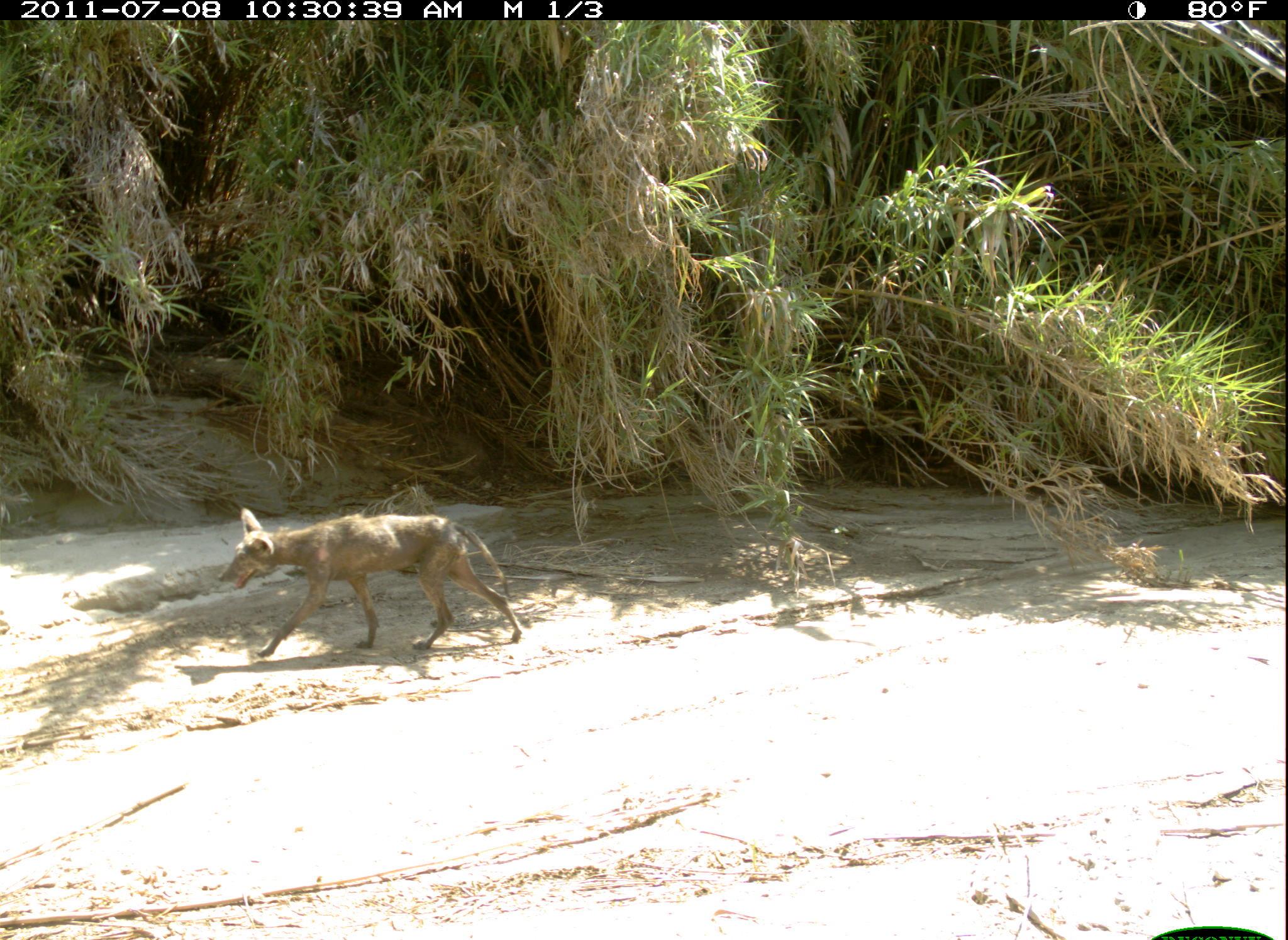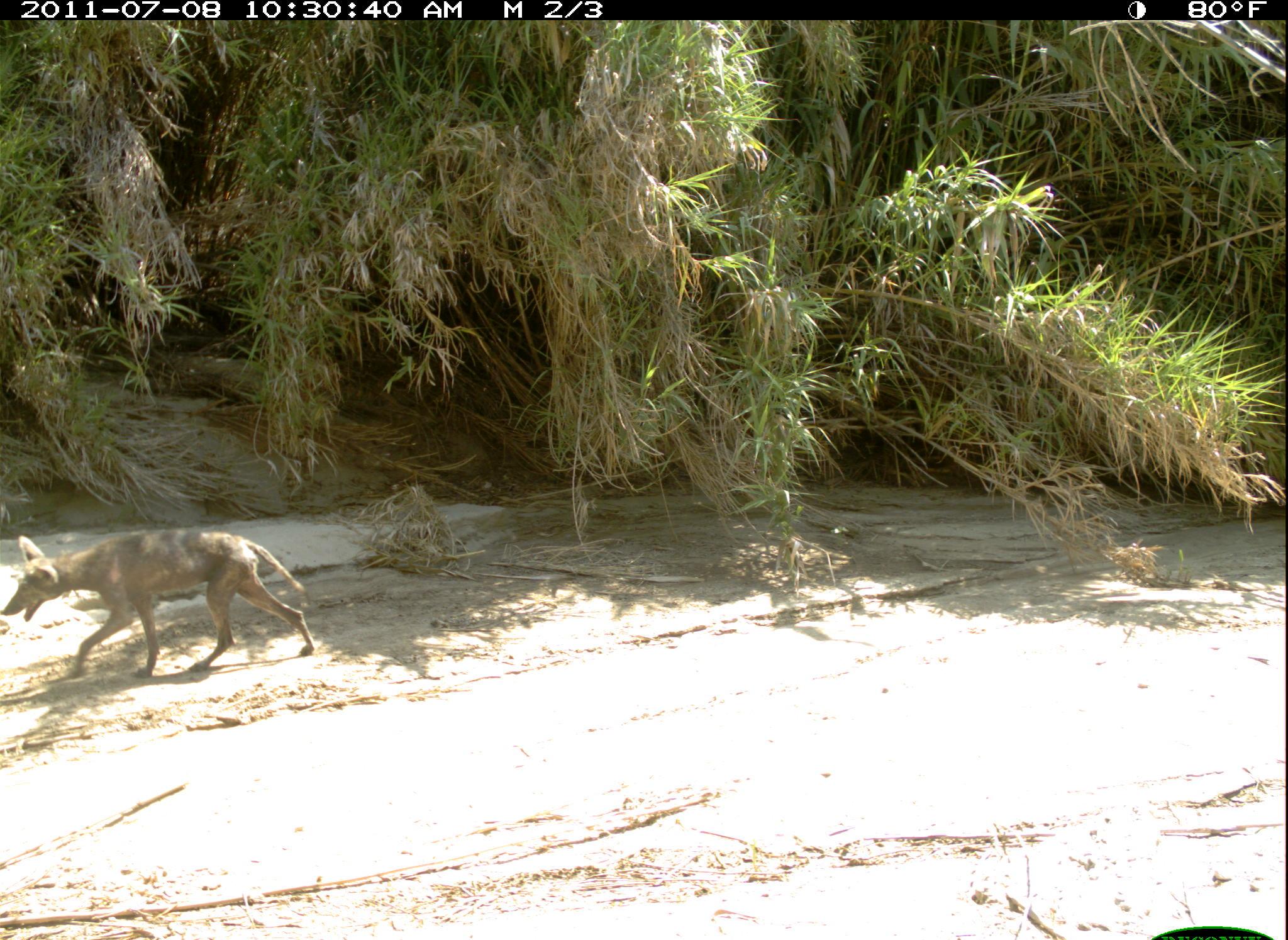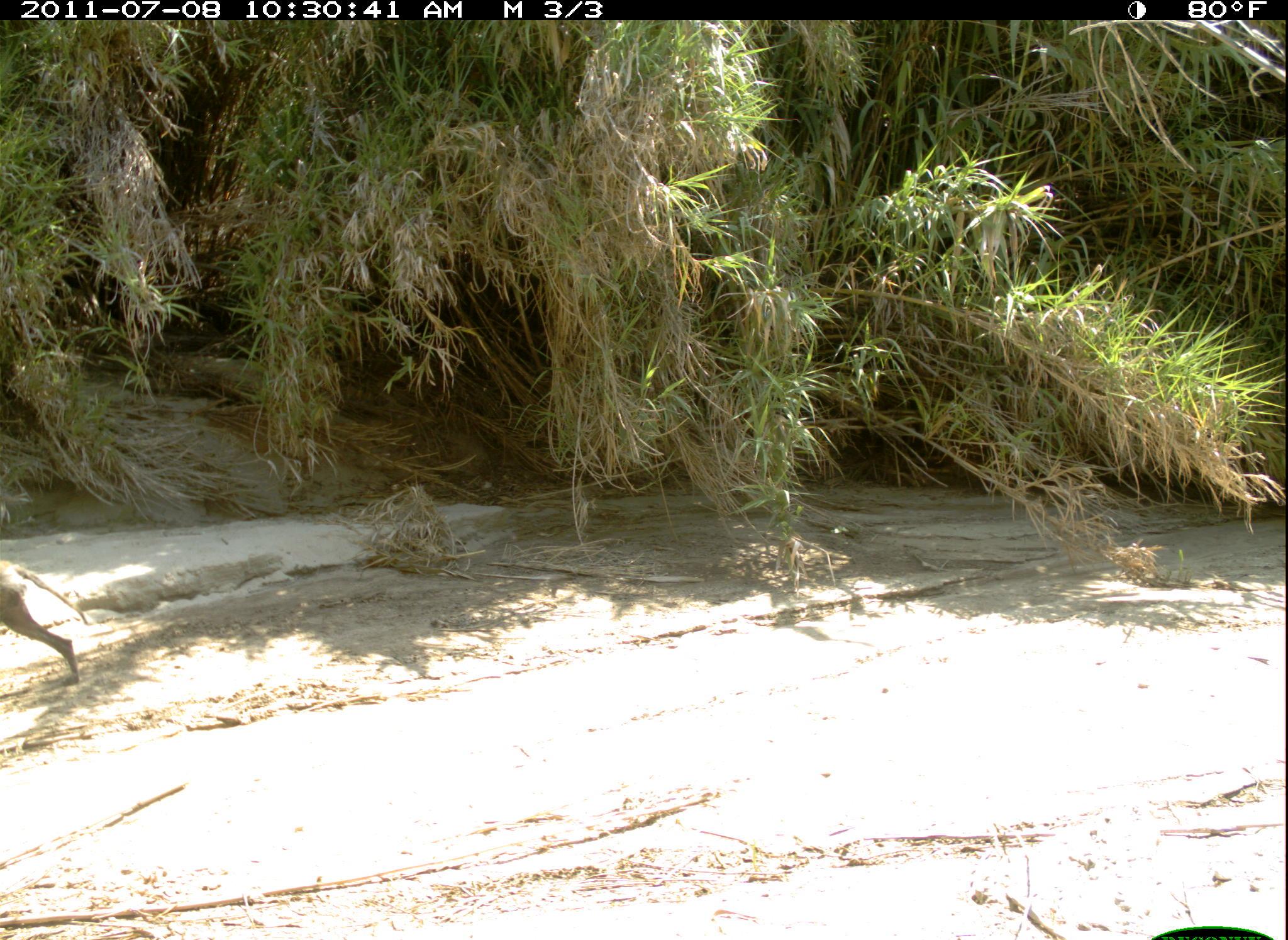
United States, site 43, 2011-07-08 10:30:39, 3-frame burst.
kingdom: Animalia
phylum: Chordata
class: Mammalia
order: Carnivora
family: Canidae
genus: Canis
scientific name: Canis latrans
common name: coyote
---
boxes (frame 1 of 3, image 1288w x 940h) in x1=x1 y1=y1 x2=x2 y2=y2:
coyote: x1=222 y1=499 x2=541 y2=686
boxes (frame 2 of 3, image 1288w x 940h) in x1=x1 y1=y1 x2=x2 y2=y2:
coyote: x1=5 y1=507 x2=330 y2=702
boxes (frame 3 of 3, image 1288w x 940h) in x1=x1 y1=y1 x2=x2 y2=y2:
coyote: x1=3 y1=557 x2=95 y2=688